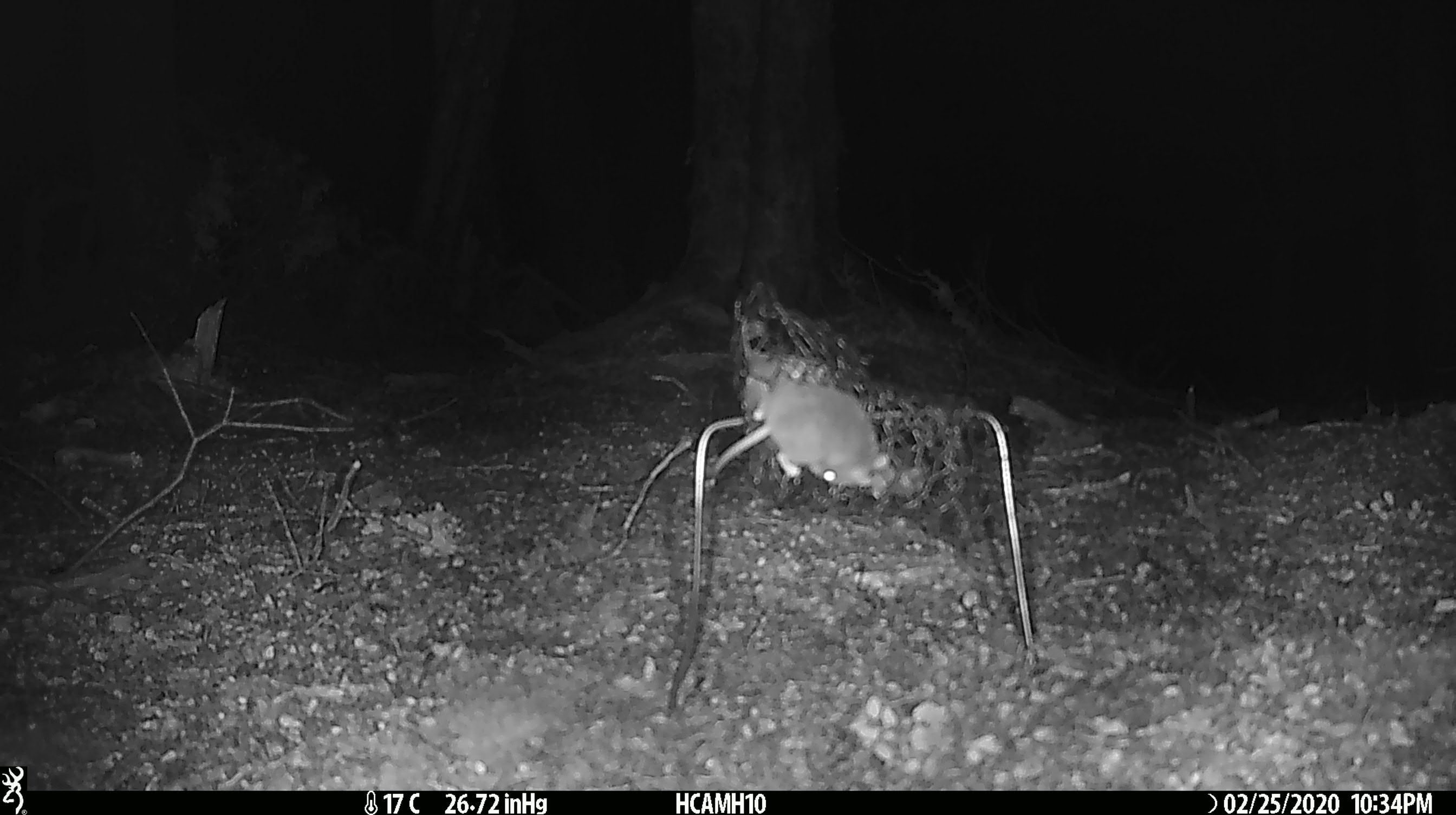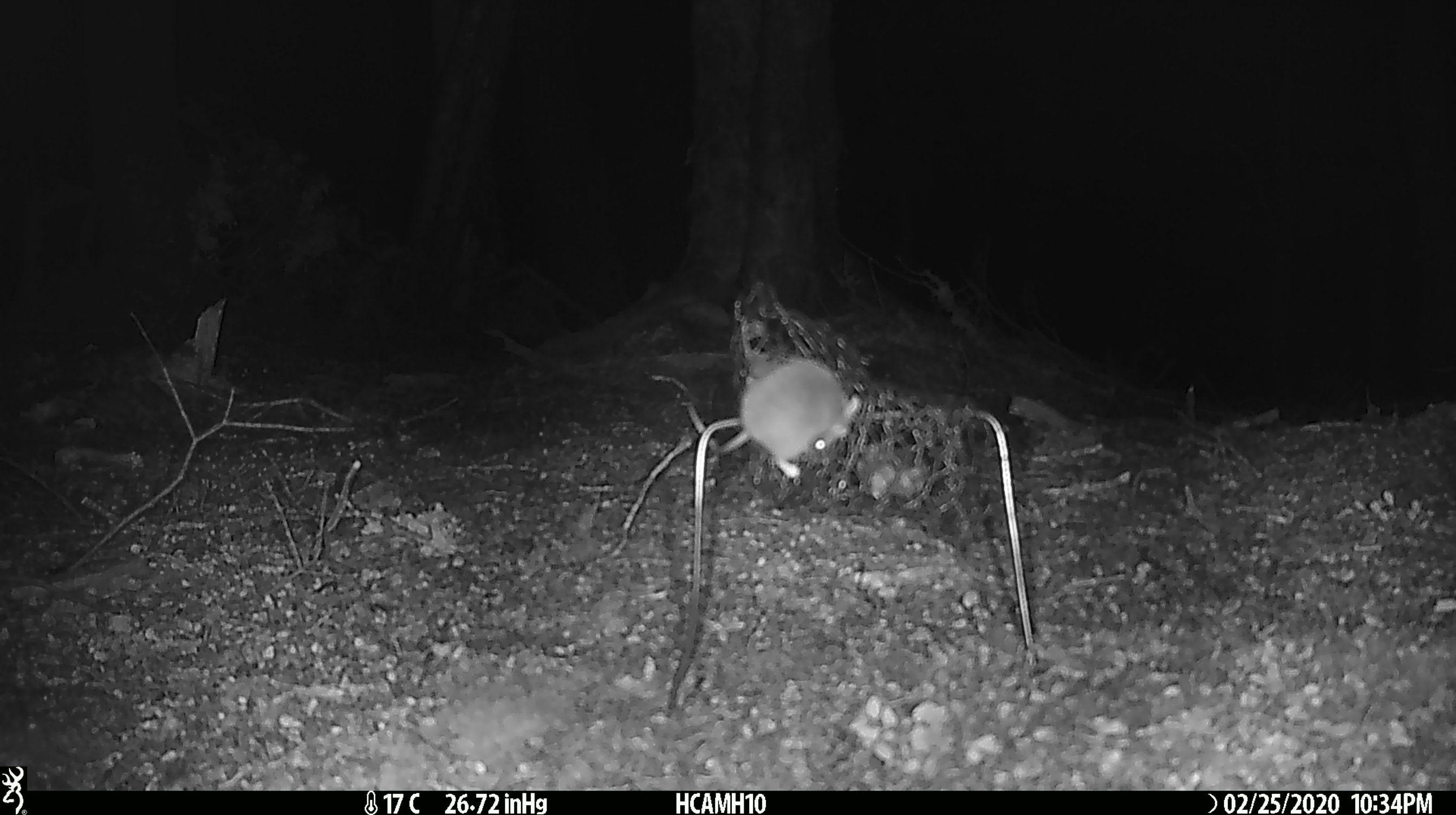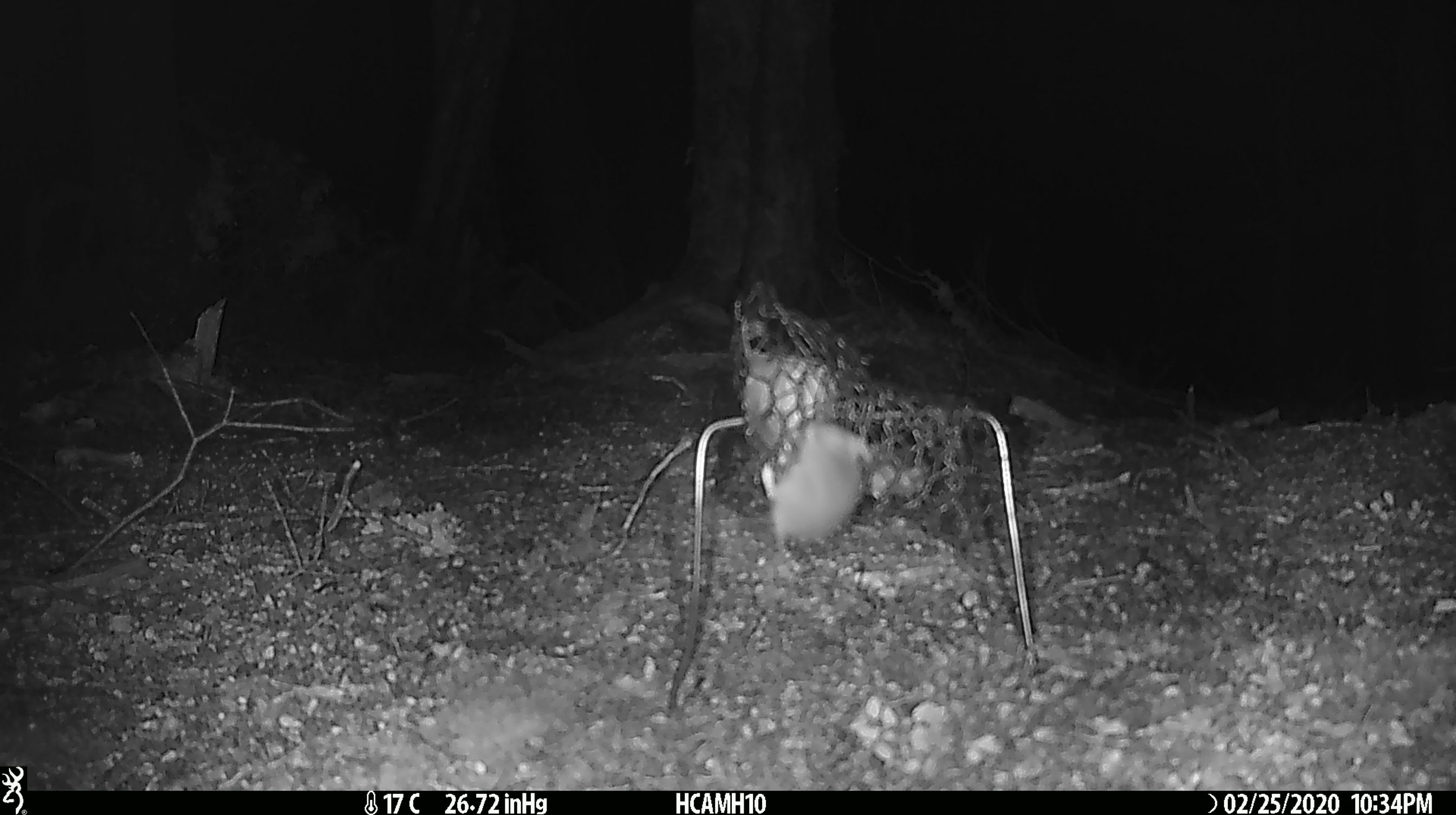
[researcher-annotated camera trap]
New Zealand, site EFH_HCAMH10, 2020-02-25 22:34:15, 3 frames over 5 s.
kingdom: Animalia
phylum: Chordata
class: Mammalia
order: Rodentia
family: Muridae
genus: Mus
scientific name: Mus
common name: mouse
Mouse (Mus).